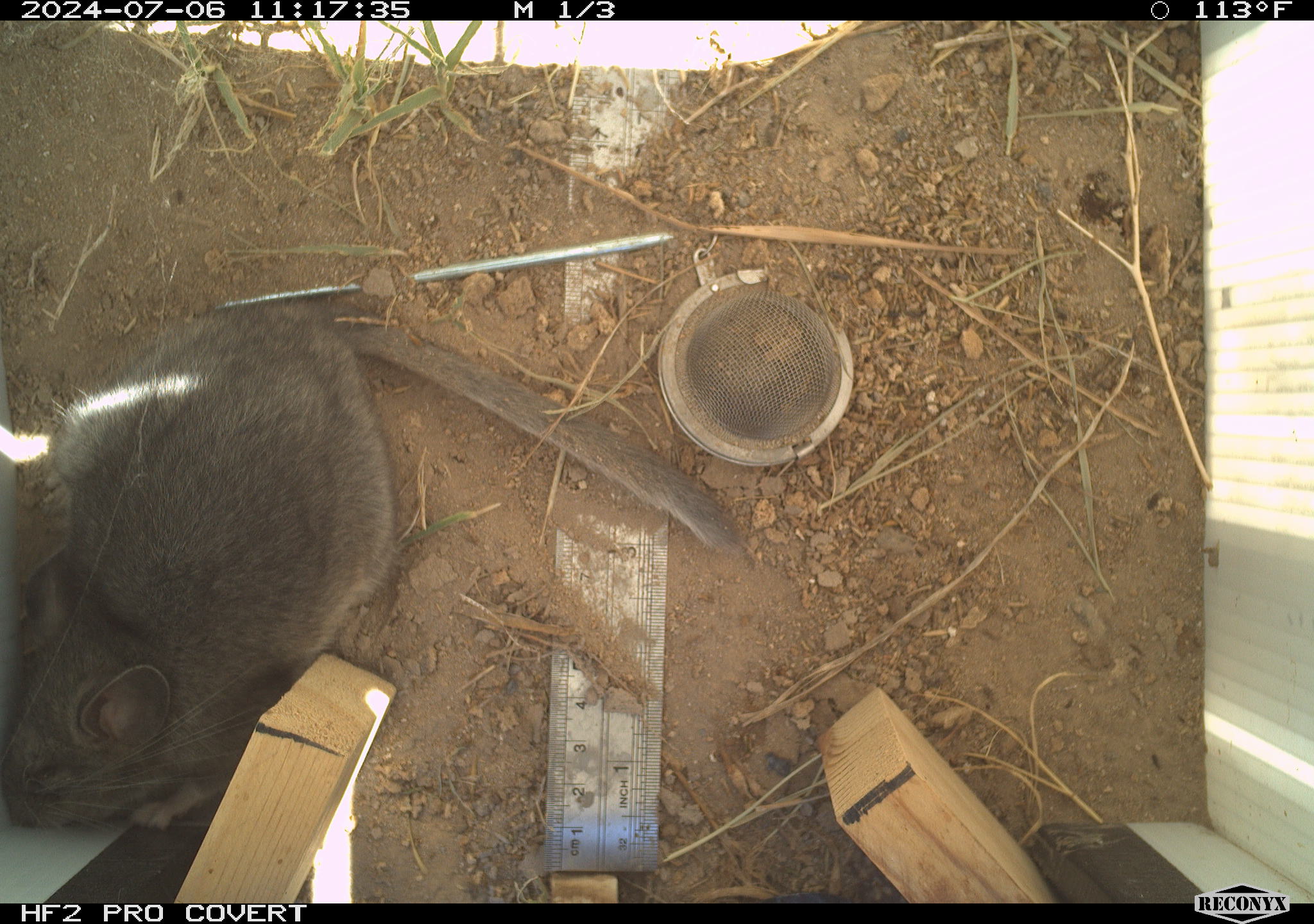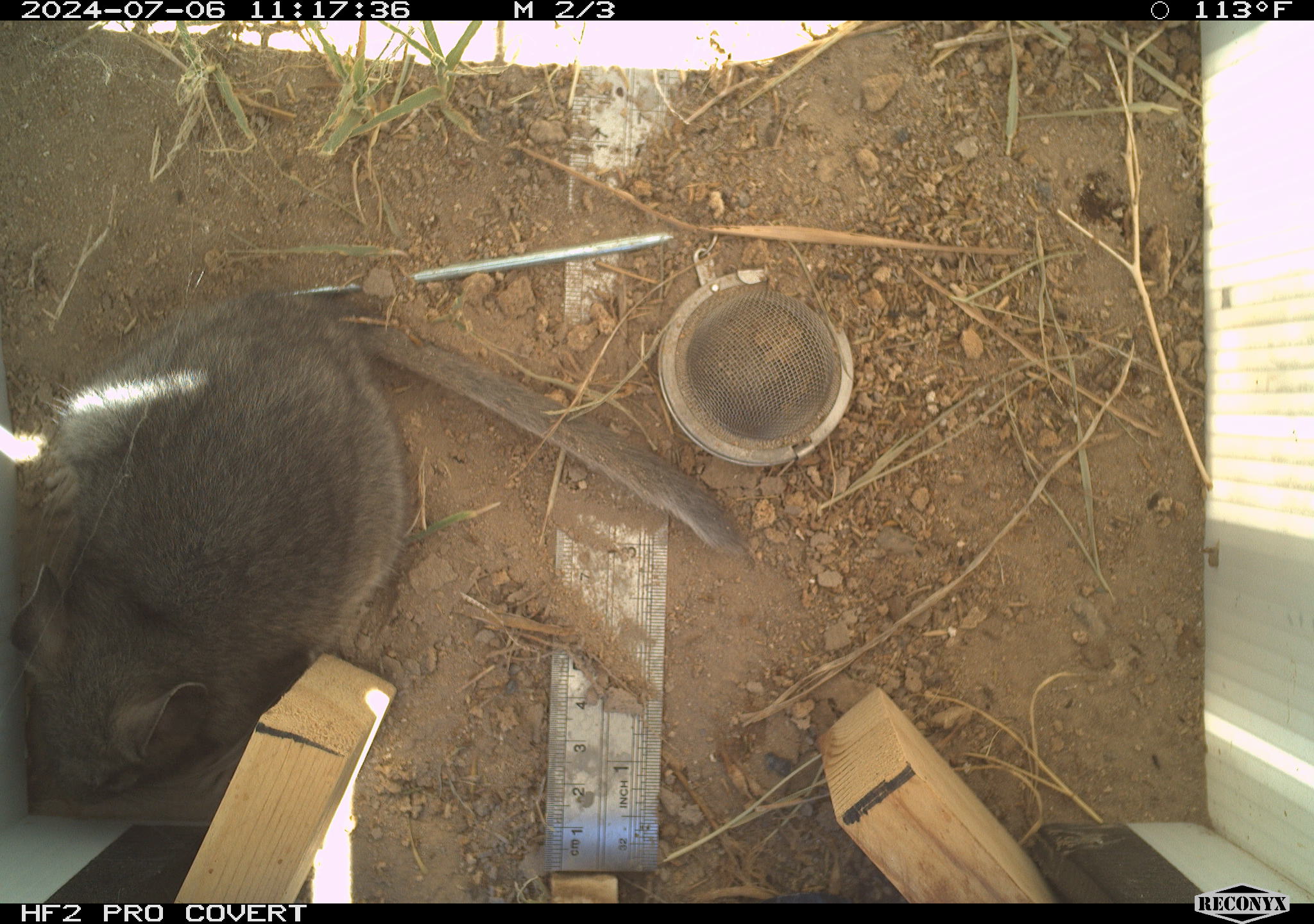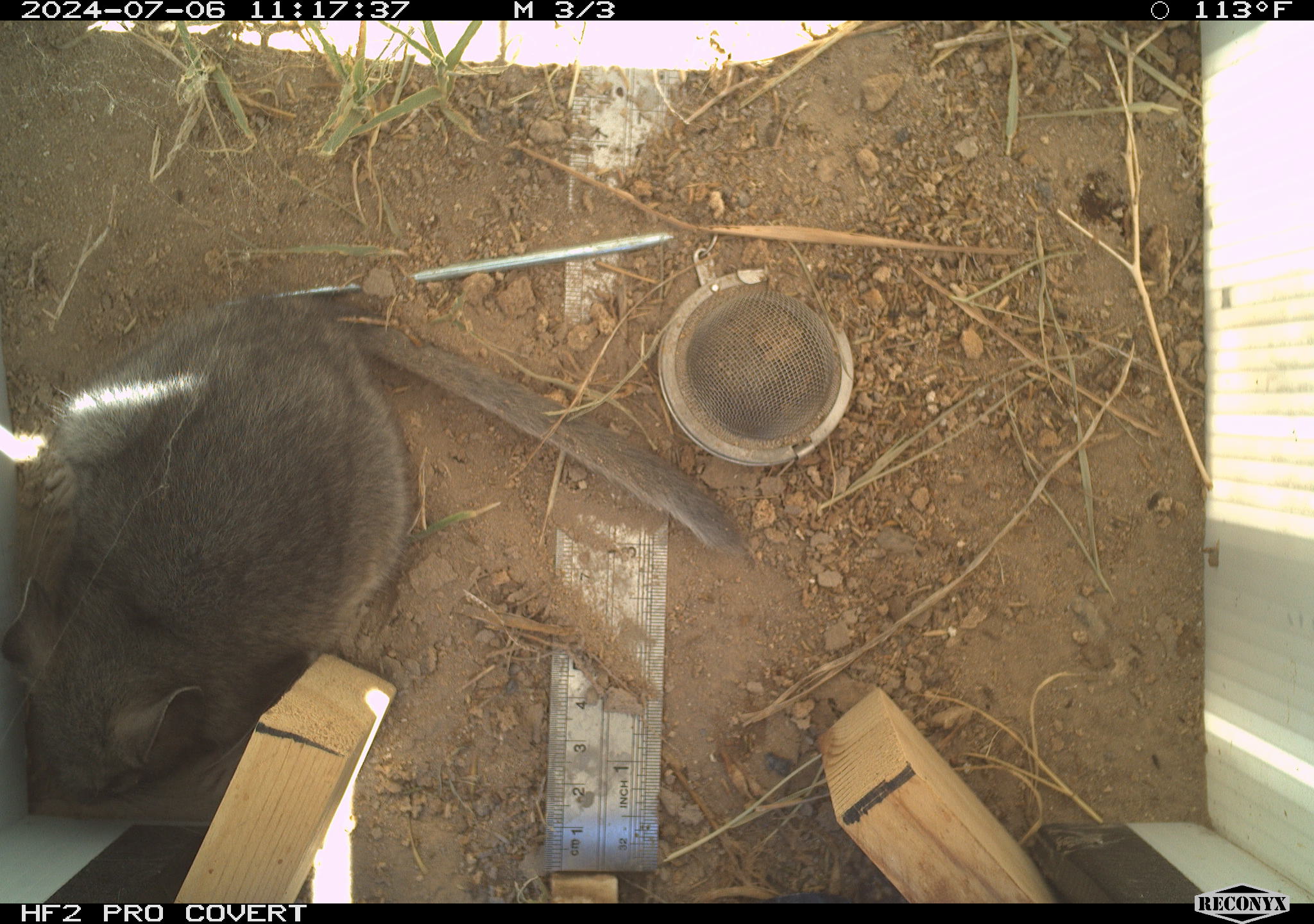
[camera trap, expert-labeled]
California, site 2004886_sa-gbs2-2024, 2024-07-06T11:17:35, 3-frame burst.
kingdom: Animalia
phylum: Chordata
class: Mammalia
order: Rodentia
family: Cricetidae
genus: Neotoma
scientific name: Neotoma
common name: pack rat or woodrat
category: neotoma species